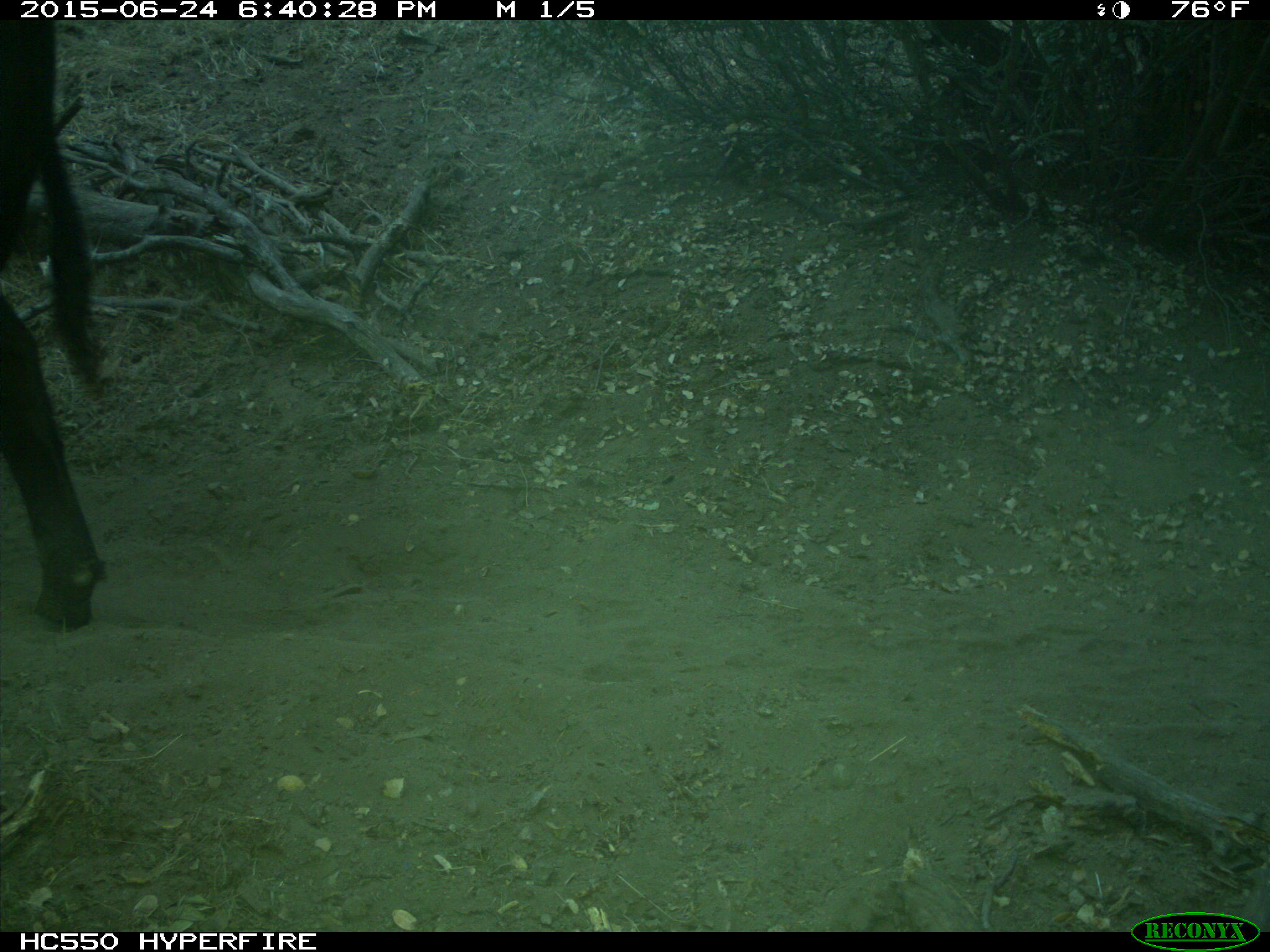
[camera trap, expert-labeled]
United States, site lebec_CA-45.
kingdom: Animalia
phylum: Chordata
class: Mammalia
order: Artiodactyla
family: Bovidae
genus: Bos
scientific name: Bos taurus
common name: domestic cow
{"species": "Bos taurus (domestic cow)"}